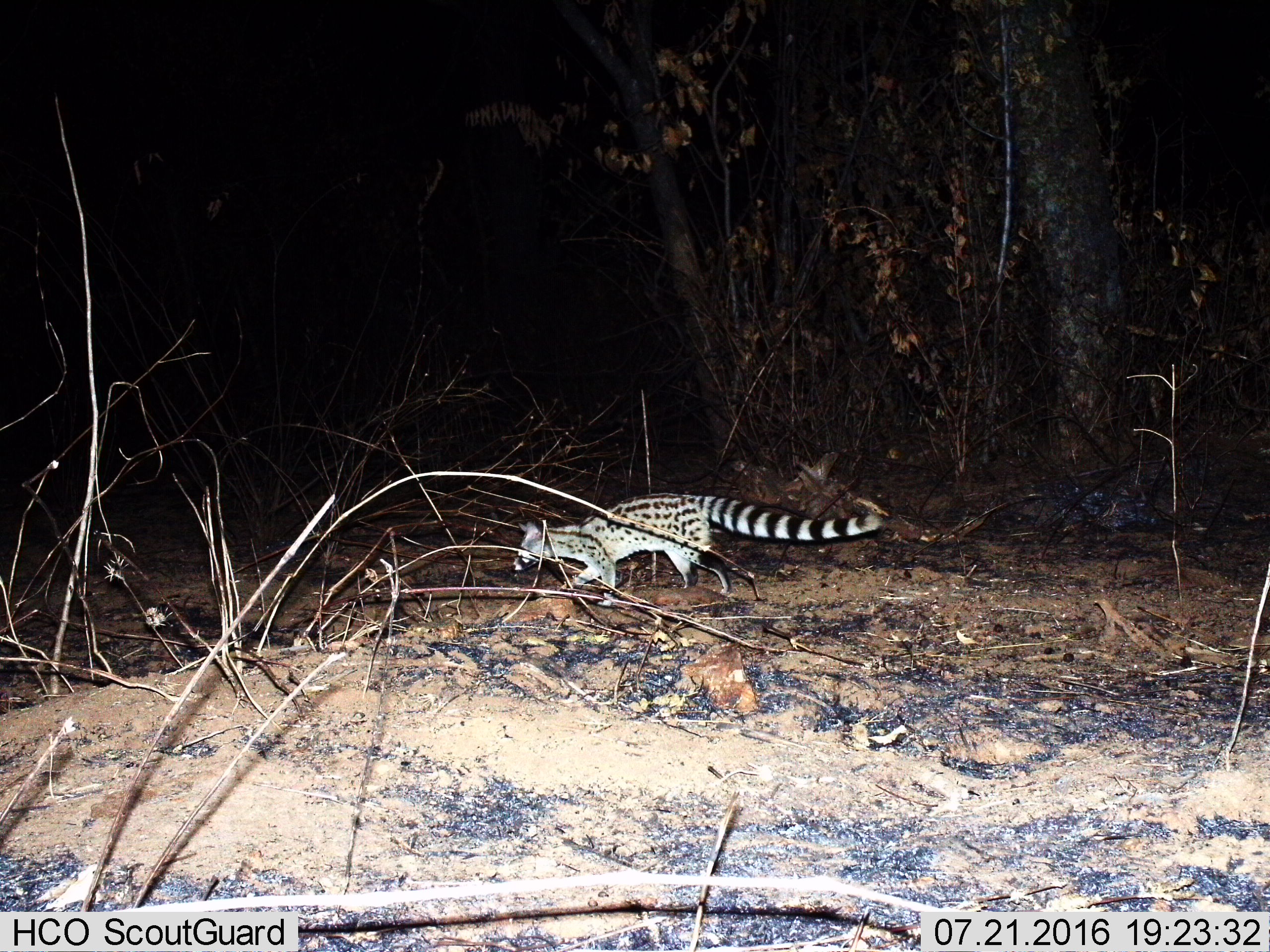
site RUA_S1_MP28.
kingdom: Animalia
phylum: Chordata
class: Mammalia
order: Carnivora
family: Viverridae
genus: Genetta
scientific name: Genetta genetta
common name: small-spotted genet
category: genetcommonsmallspotted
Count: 1.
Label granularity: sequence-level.